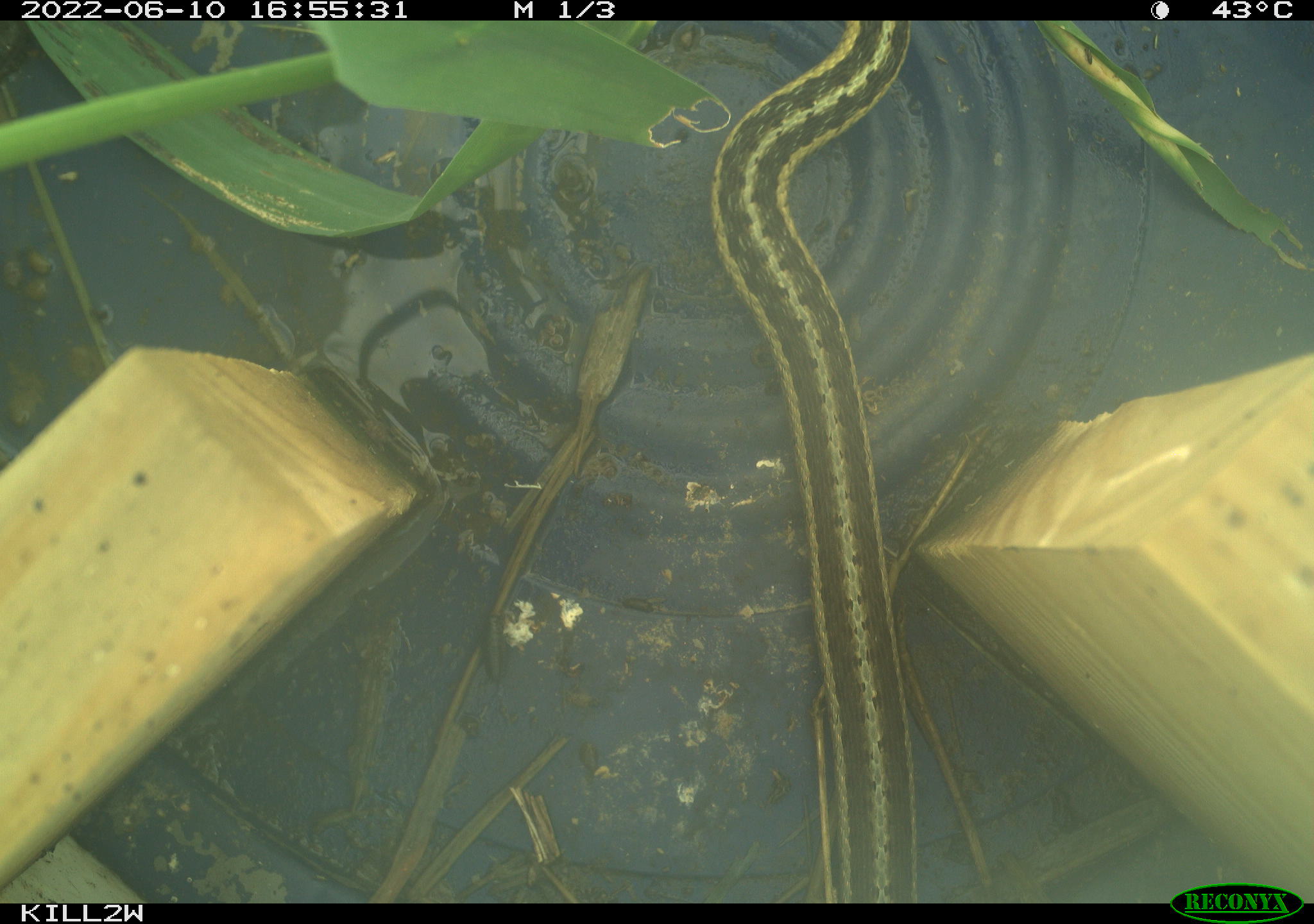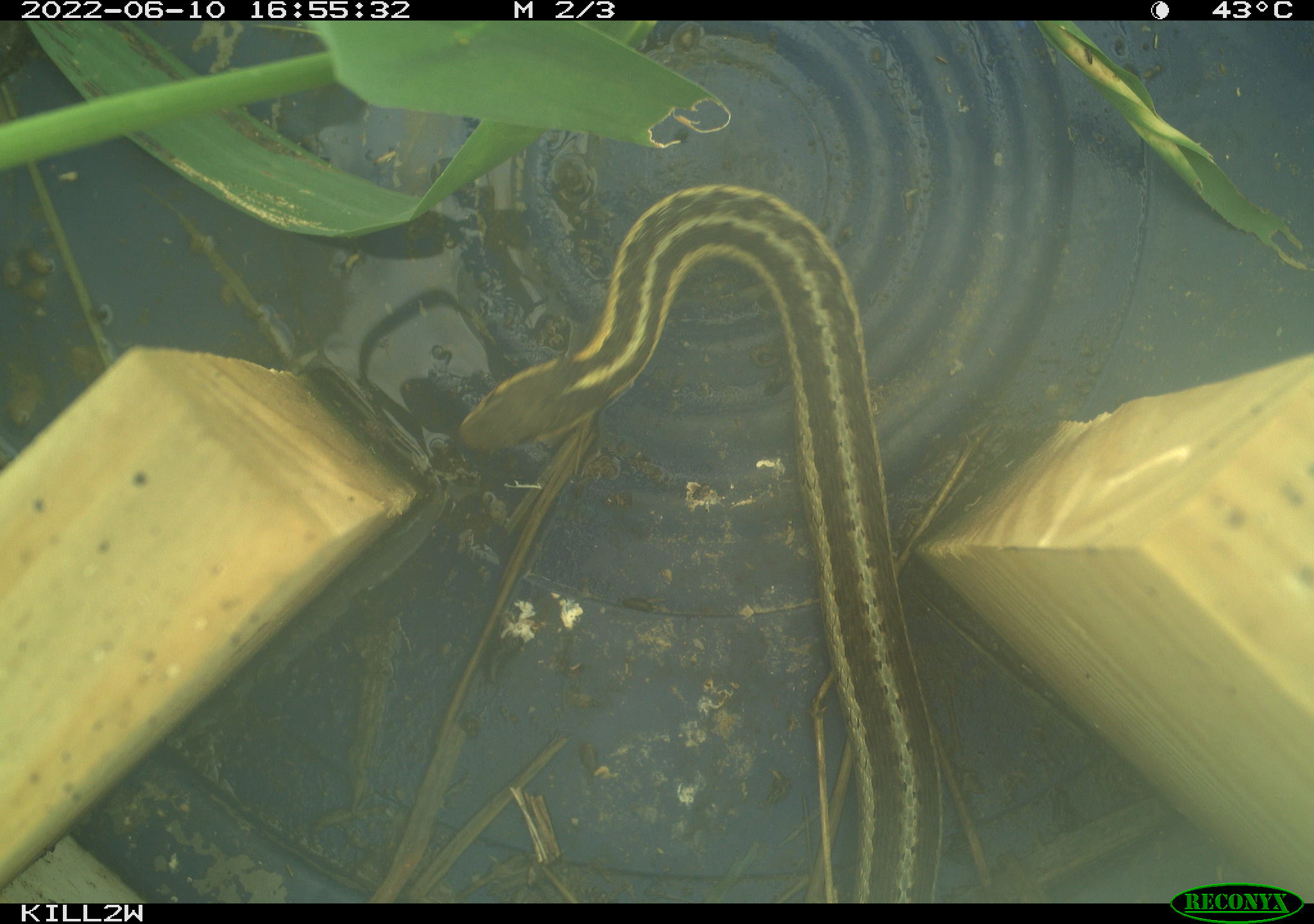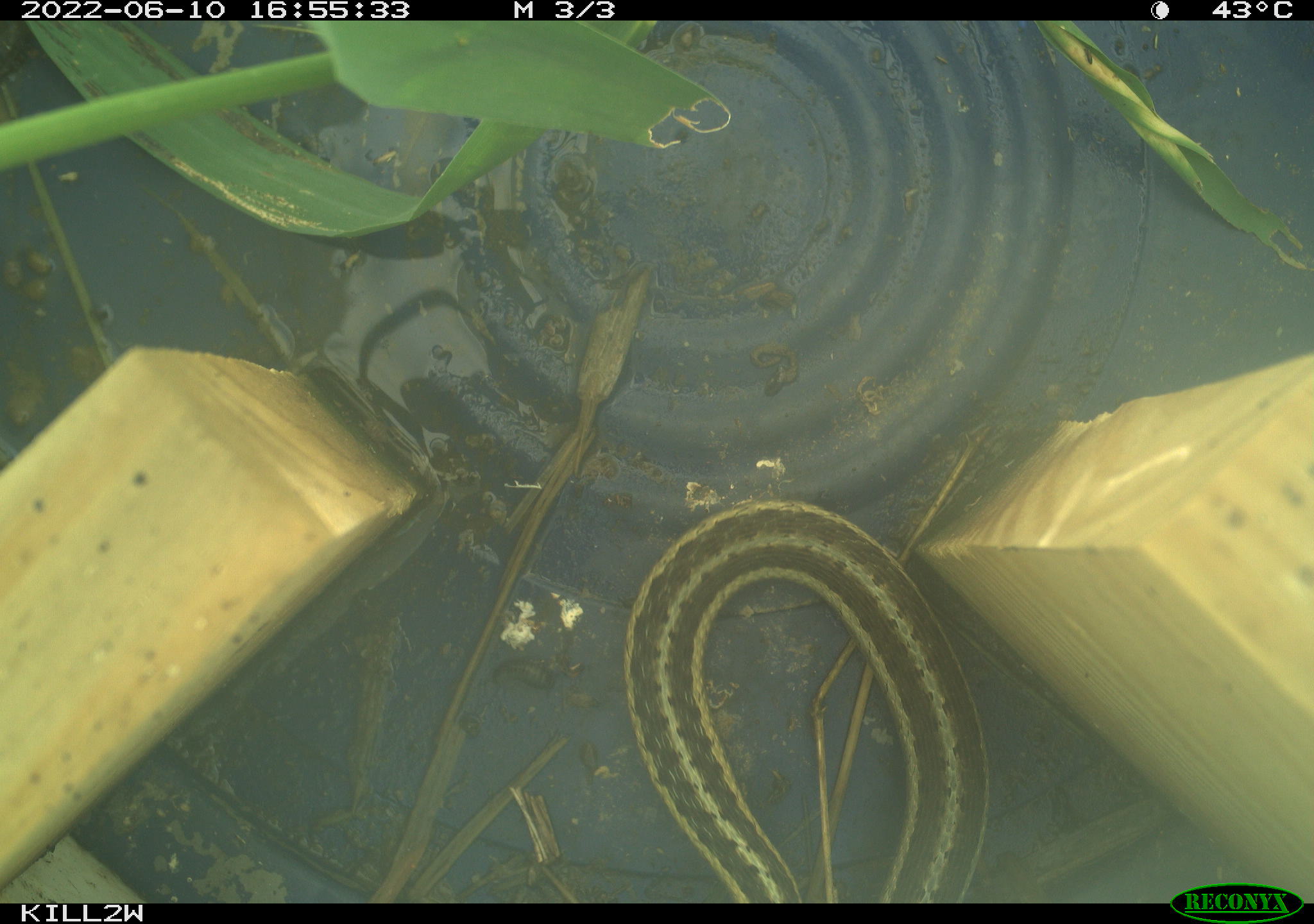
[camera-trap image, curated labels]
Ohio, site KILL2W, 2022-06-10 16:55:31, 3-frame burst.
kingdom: Animalia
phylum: Chordata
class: Reptilia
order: Squamata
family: Colubridae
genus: Thamnophis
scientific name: Thamnophis sirtalis sirtalis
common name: eastern gartersnake